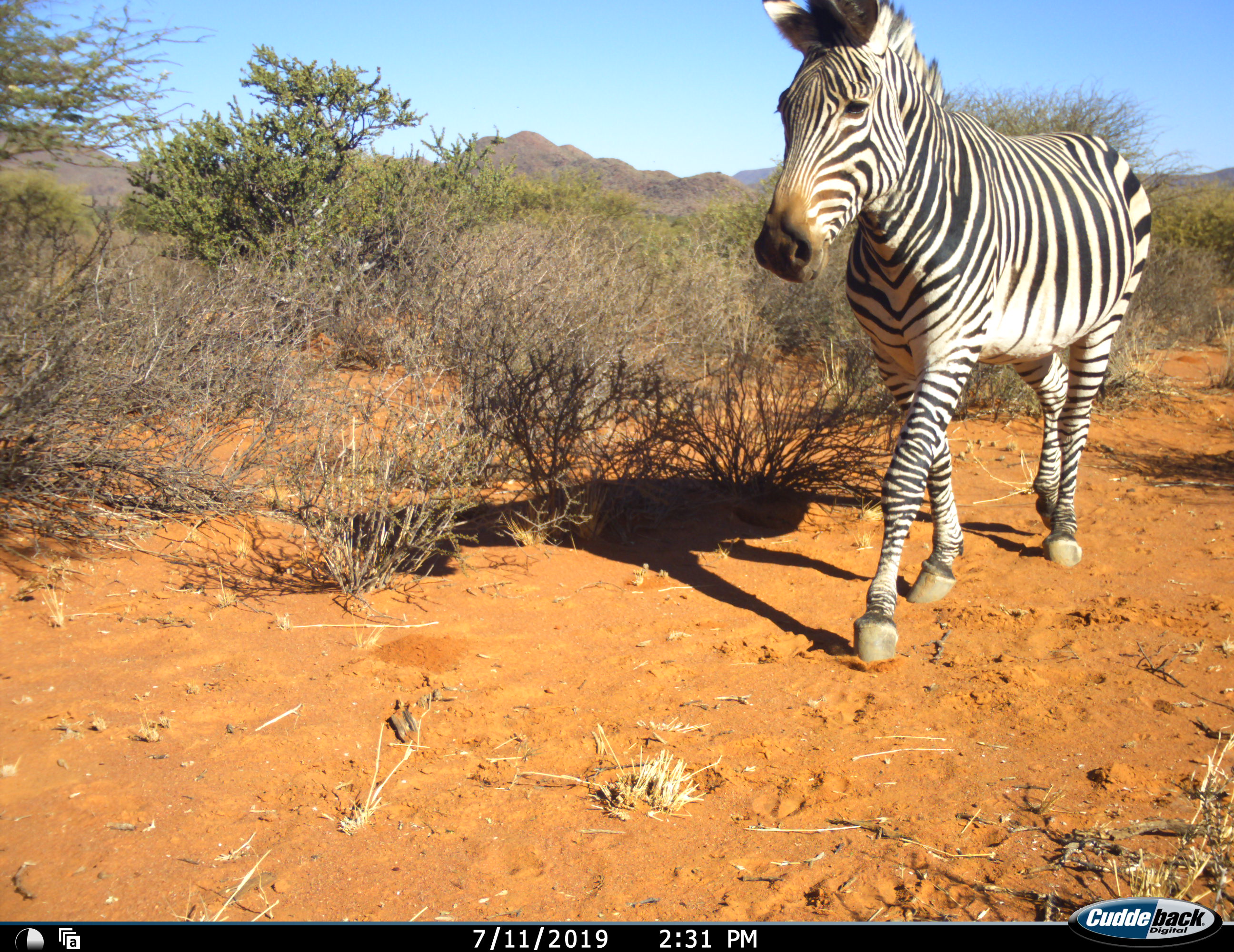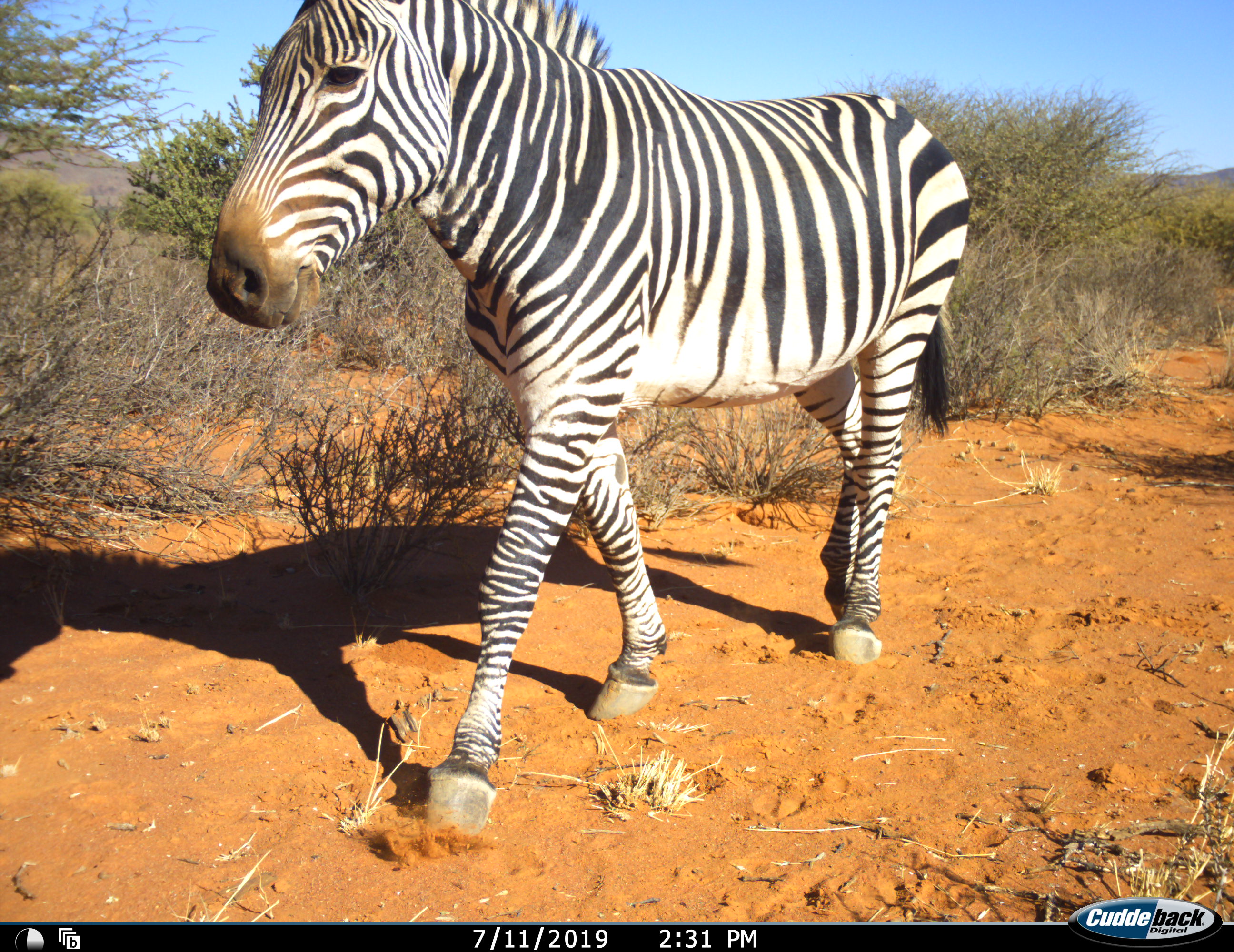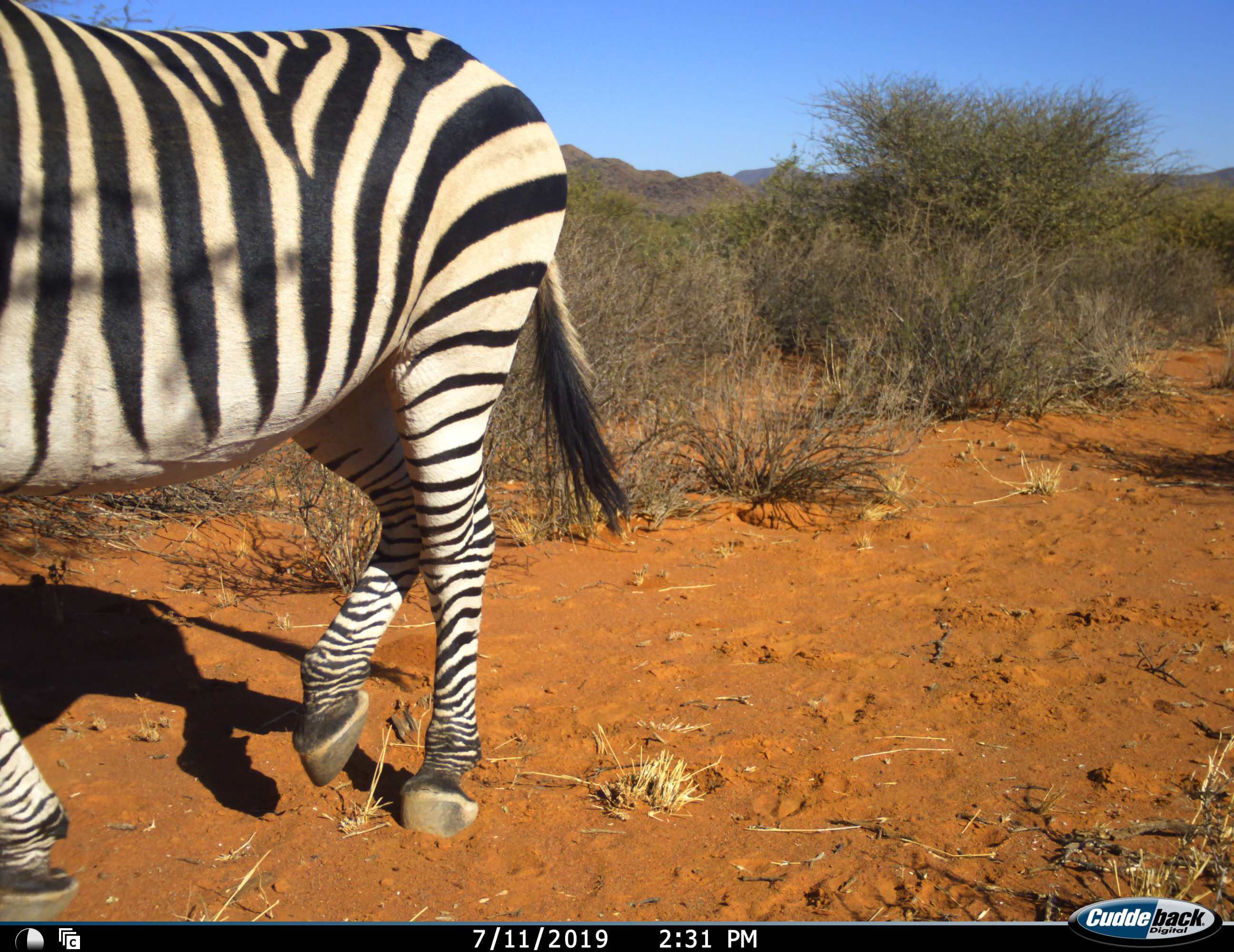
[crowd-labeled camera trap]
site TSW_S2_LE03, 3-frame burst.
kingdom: Animalia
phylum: Chordata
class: Mammalia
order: Perissodactyla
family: Equidae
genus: Equus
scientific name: Equus zebra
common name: mountain zebra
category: zebramountain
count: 1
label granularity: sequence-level